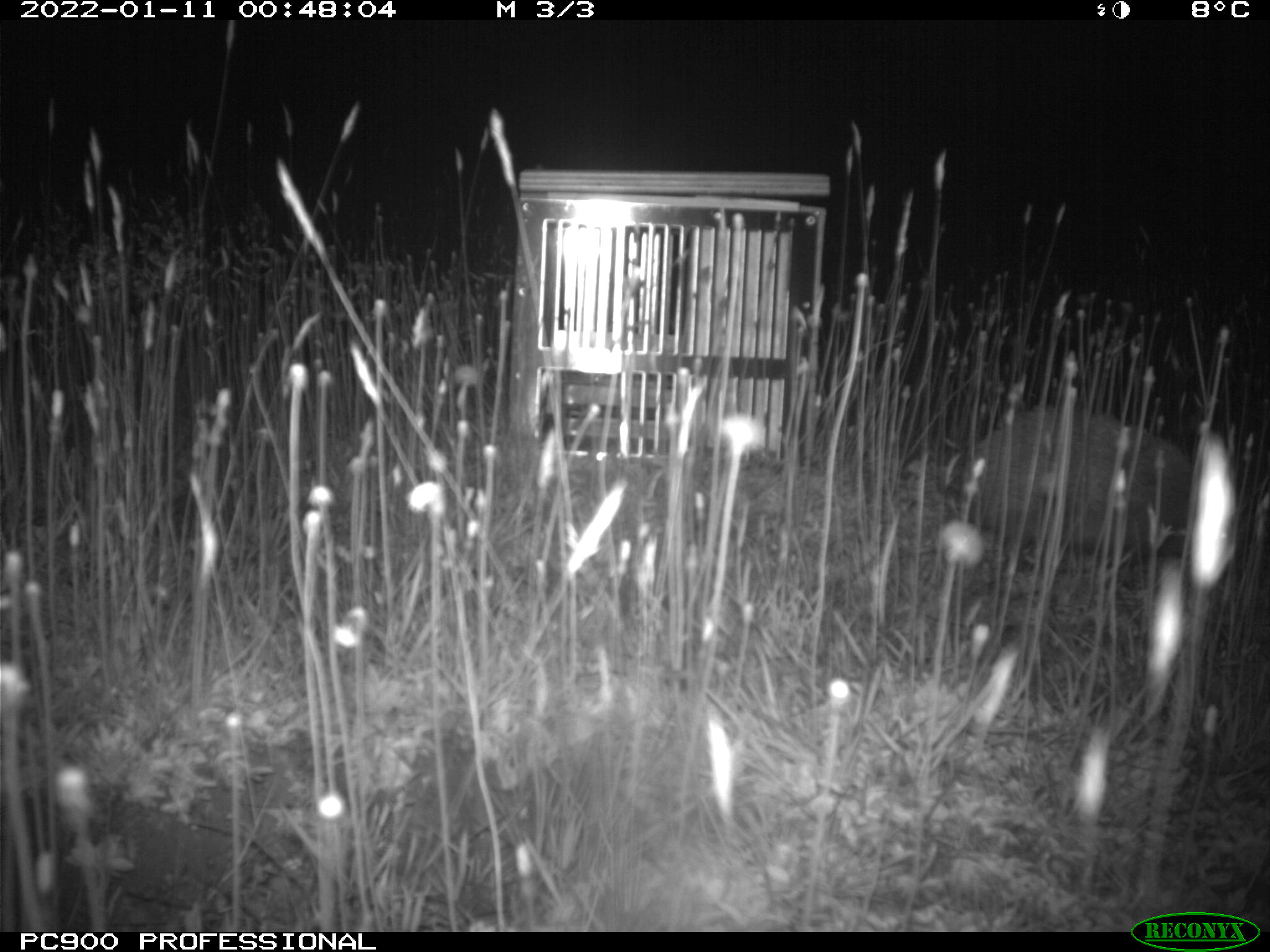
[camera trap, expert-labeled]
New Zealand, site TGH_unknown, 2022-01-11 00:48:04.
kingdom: Animalia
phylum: Chordata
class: Mammalia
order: Eulipotyphla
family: Erinaceidae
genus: Erinaceus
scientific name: Erinaceus europaeus europaeus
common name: european hedgehog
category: hedgehog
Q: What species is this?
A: Hedgehog (european hedgehog) (Erinaceus europaeus europaeus).